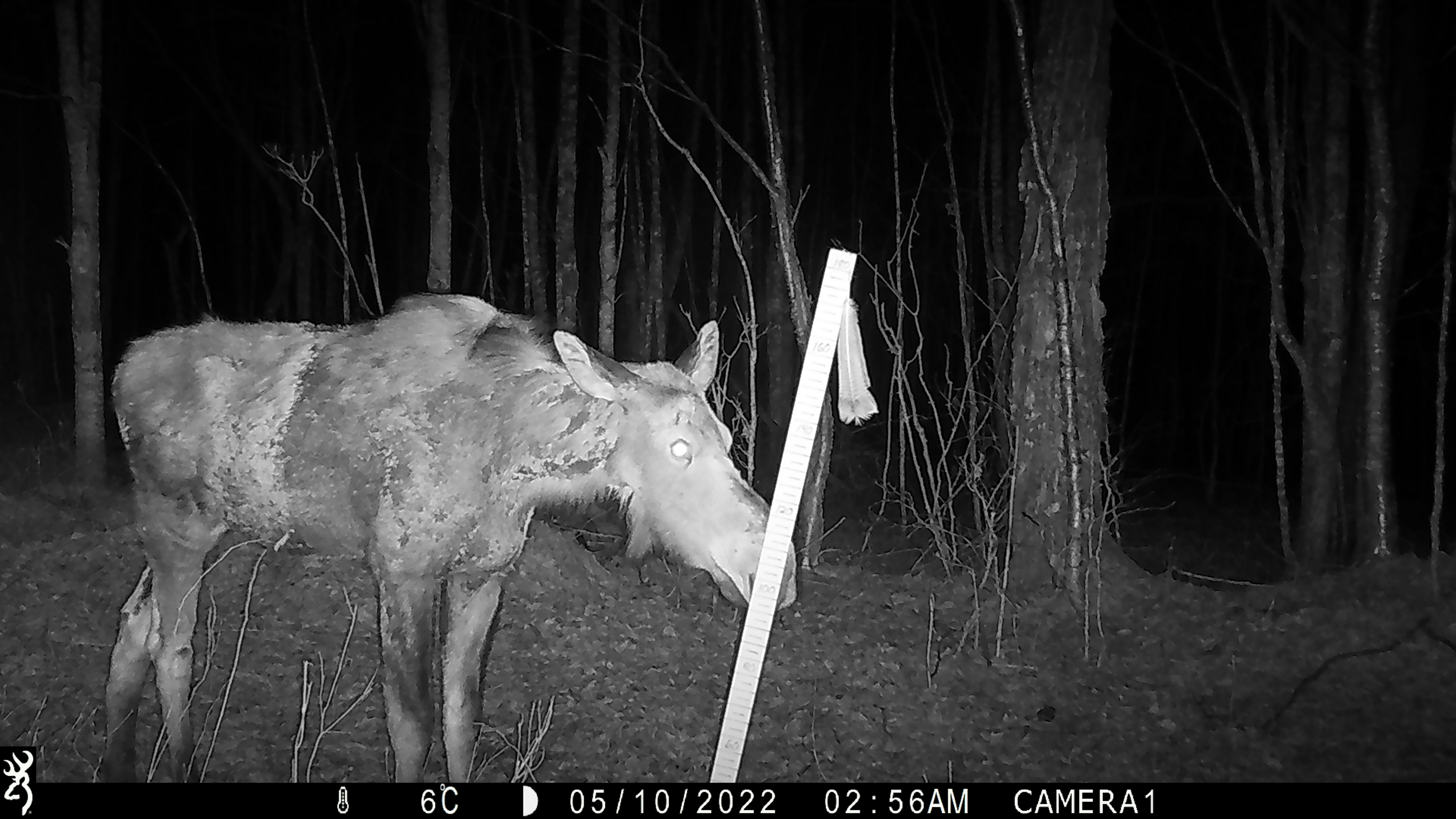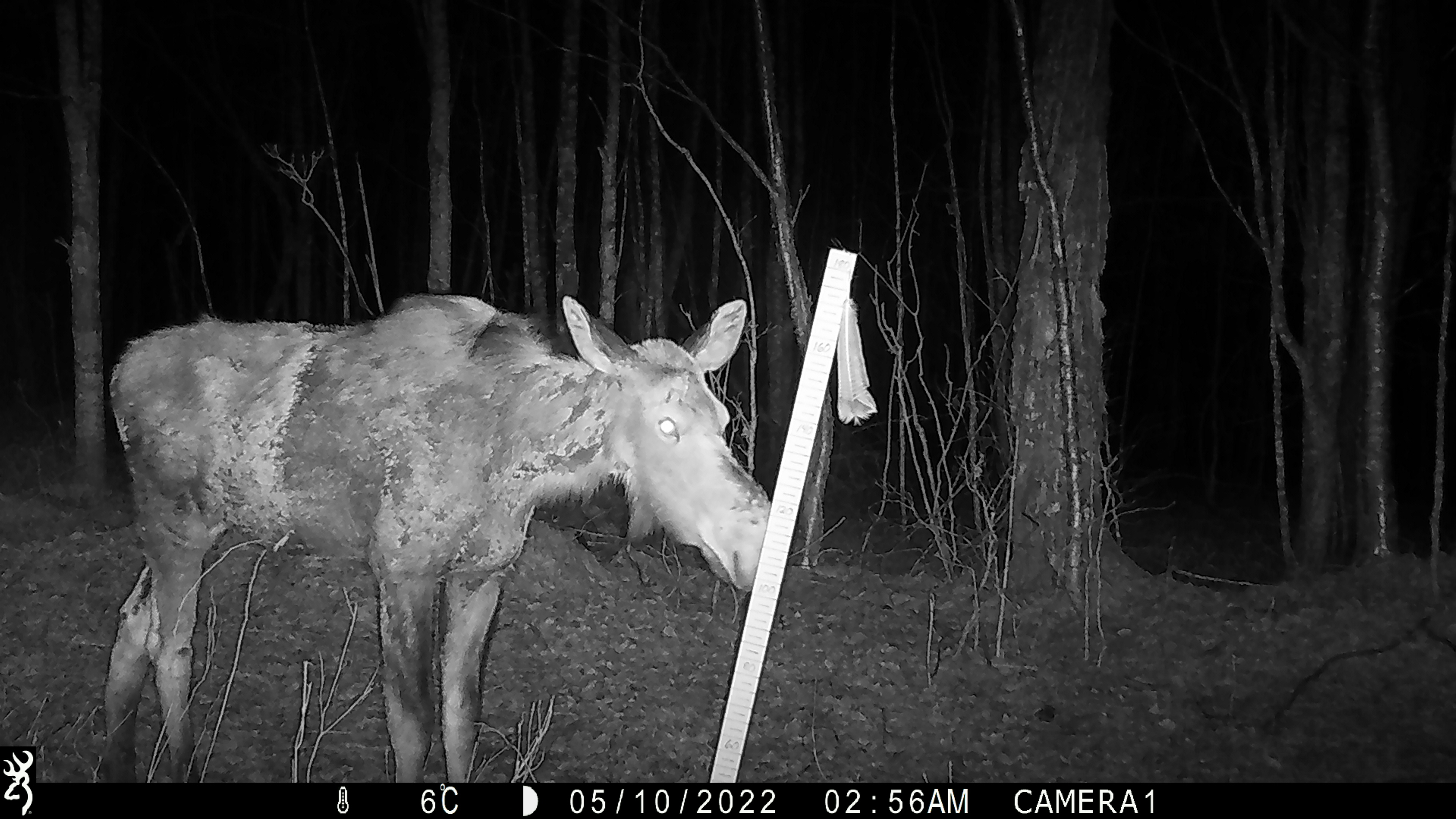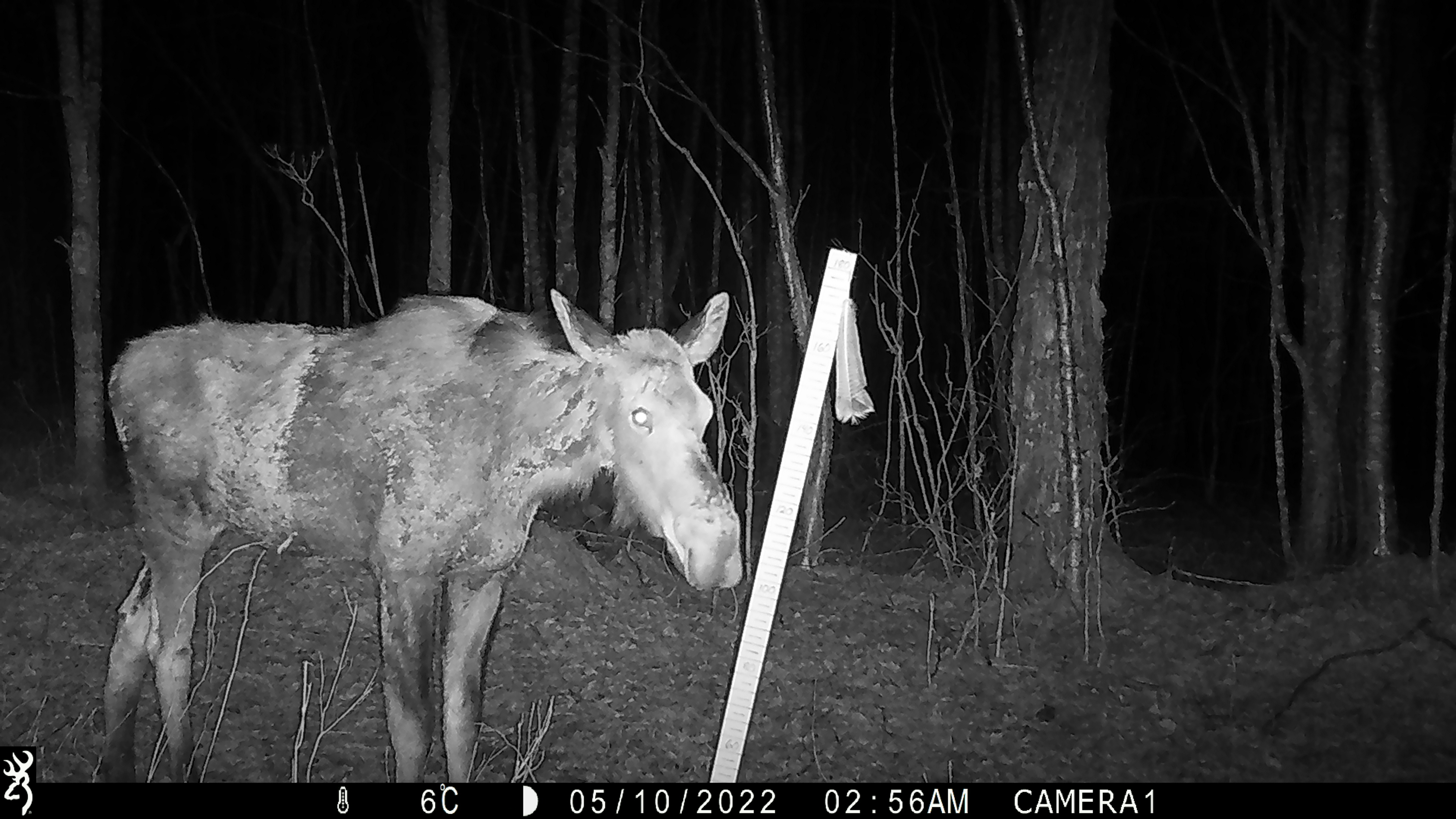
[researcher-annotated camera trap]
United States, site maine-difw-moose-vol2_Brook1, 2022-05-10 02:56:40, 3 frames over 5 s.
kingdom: Animalia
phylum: Chordata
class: Mammalia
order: Artiodactyla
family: Cervidae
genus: Alces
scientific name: Alces alces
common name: moose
Moose (Alces alces).